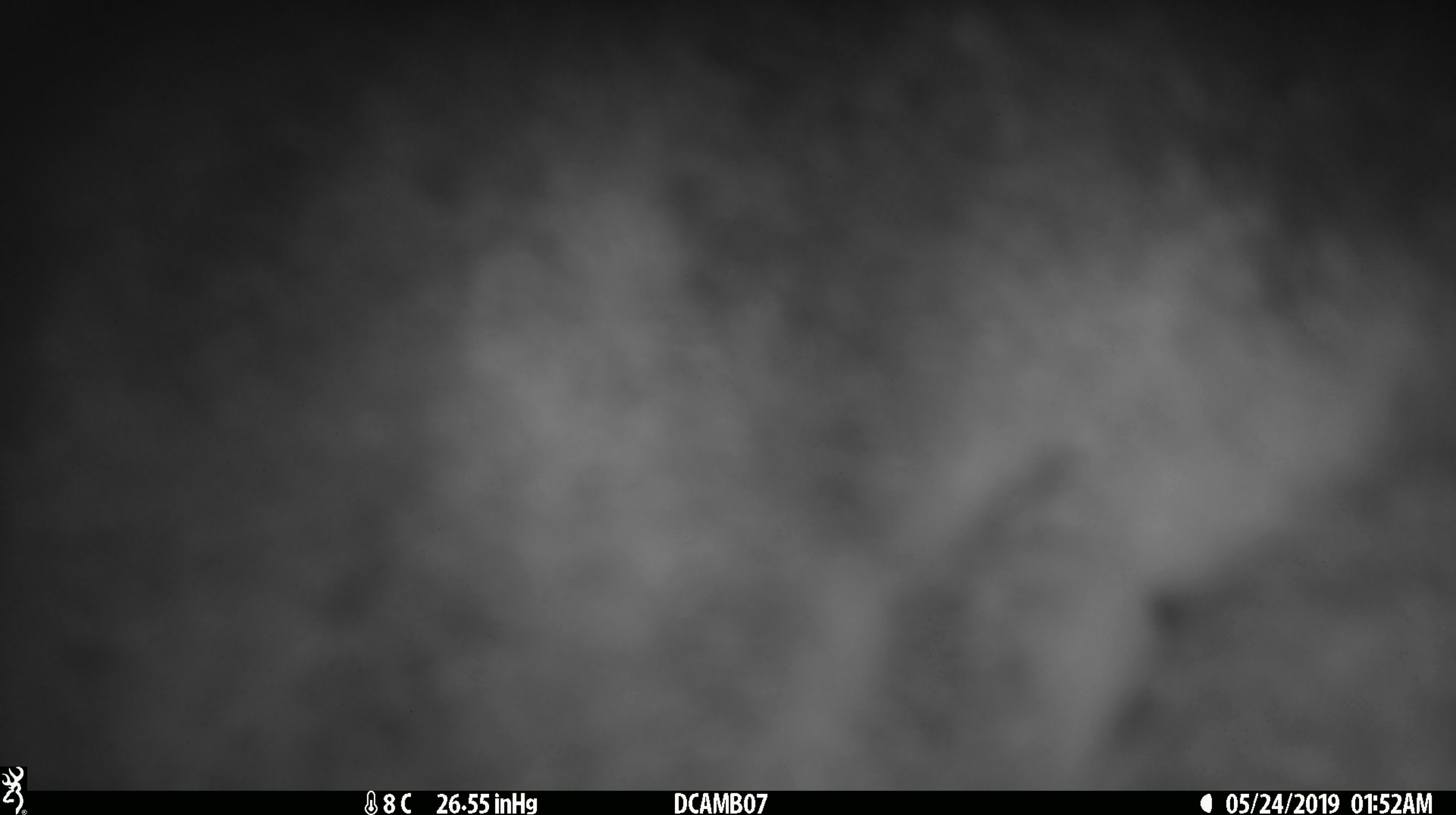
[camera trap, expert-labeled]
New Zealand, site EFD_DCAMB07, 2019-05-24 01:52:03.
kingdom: Animalia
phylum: Chordata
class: Mammalia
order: Diprotodontia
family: Phalangeridae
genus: Trichosurus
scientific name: Trichosurus vulpecula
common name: common brushtail possum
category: possum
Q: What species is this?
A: Possum (common brushtail possum) (Trichosurus vulpecula).